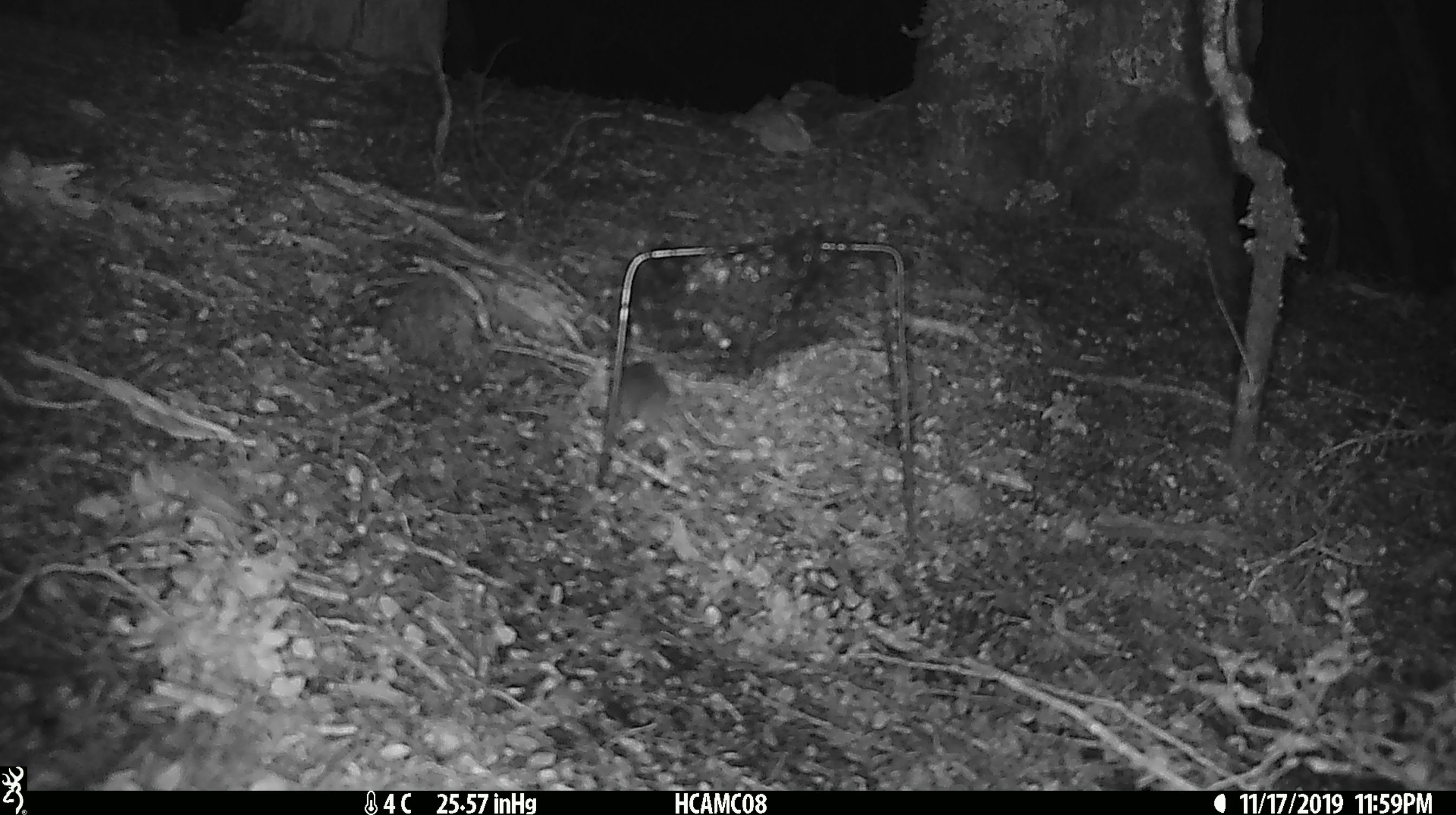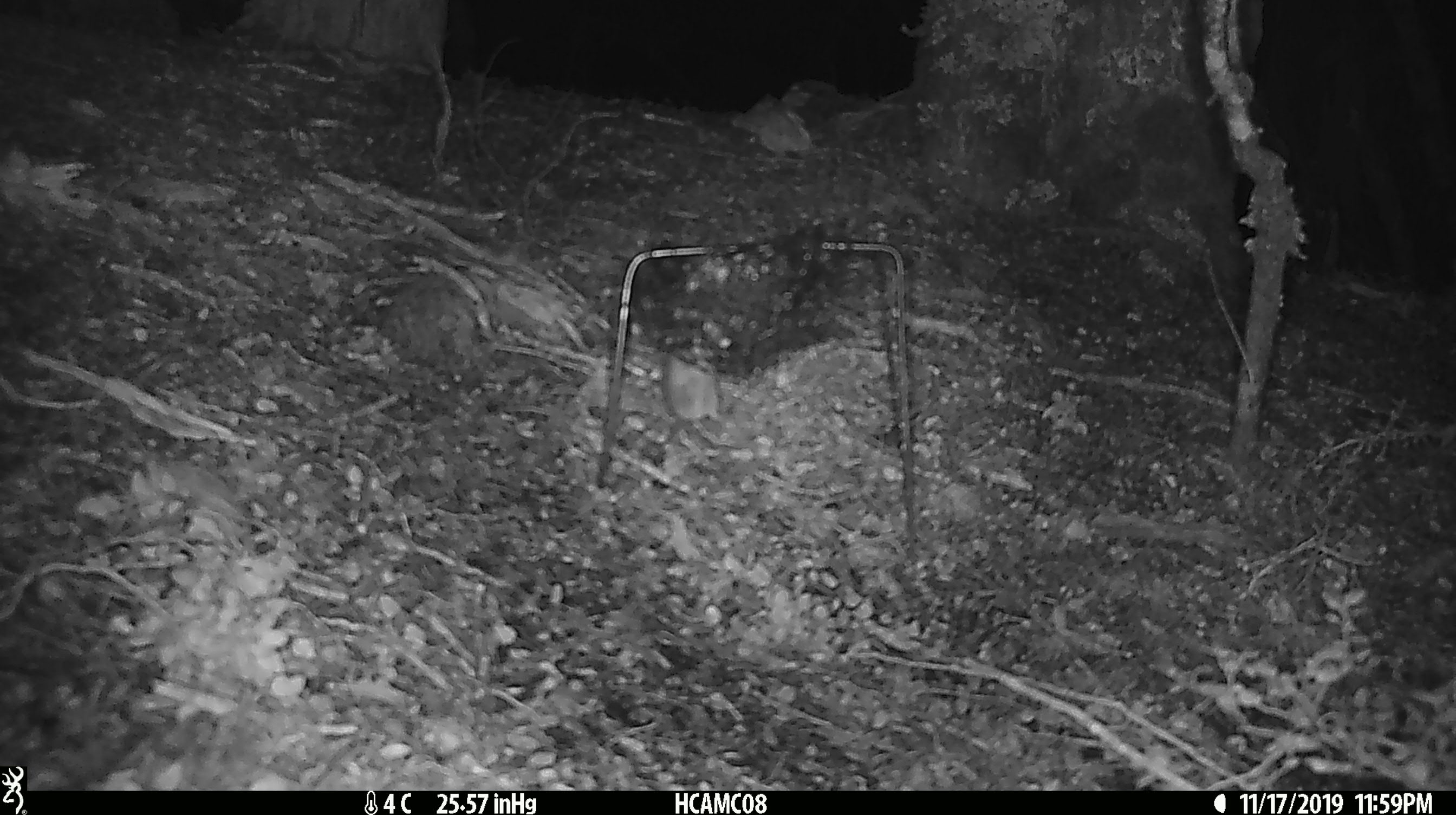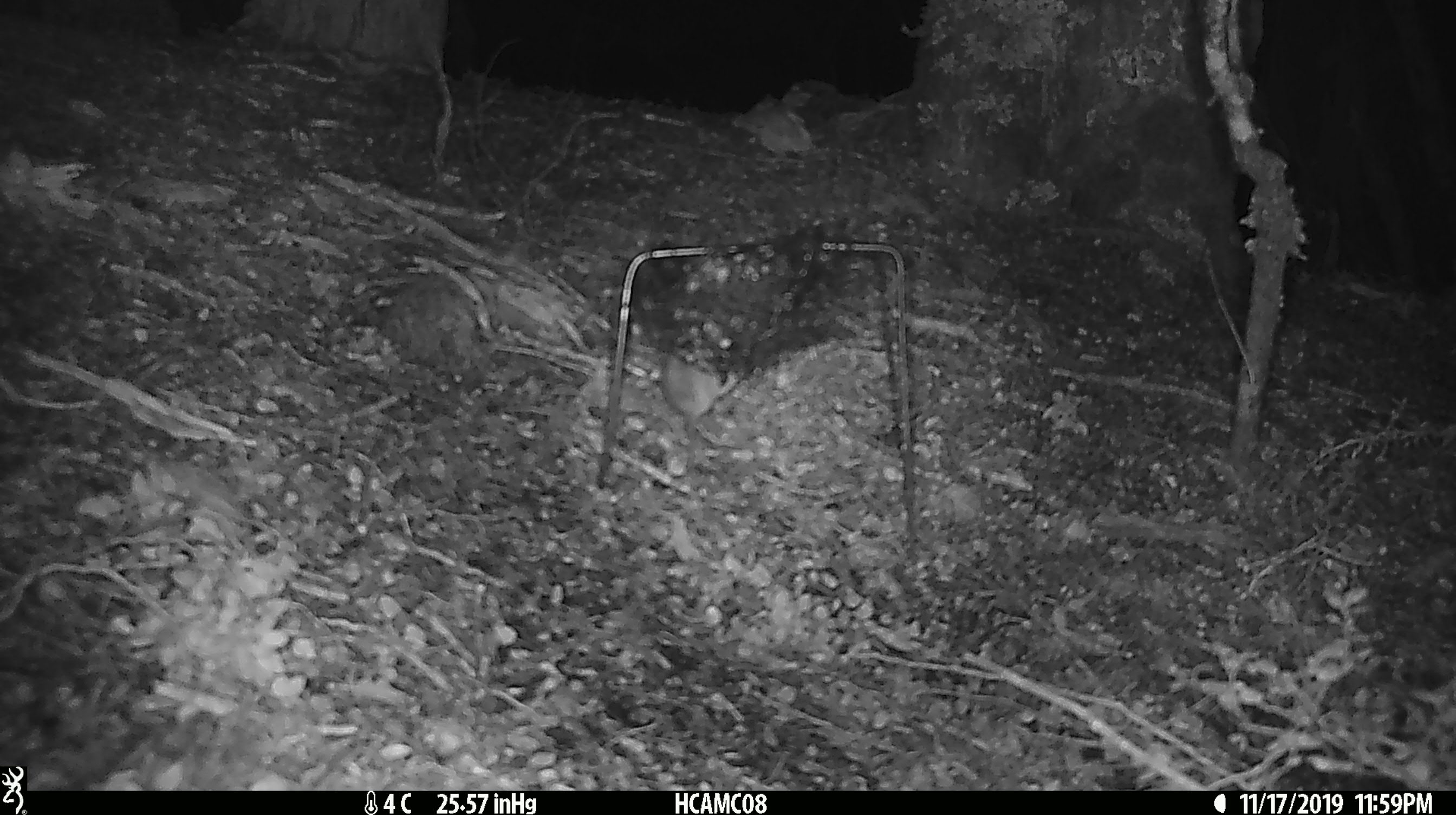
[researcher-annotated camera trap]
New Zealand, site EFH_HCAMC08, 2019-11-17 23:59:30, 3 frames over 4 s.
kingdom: Animalia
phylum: Chordata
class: Mammalia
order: Rodentia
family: Muridae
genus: Mus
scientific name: Mus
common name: mouse